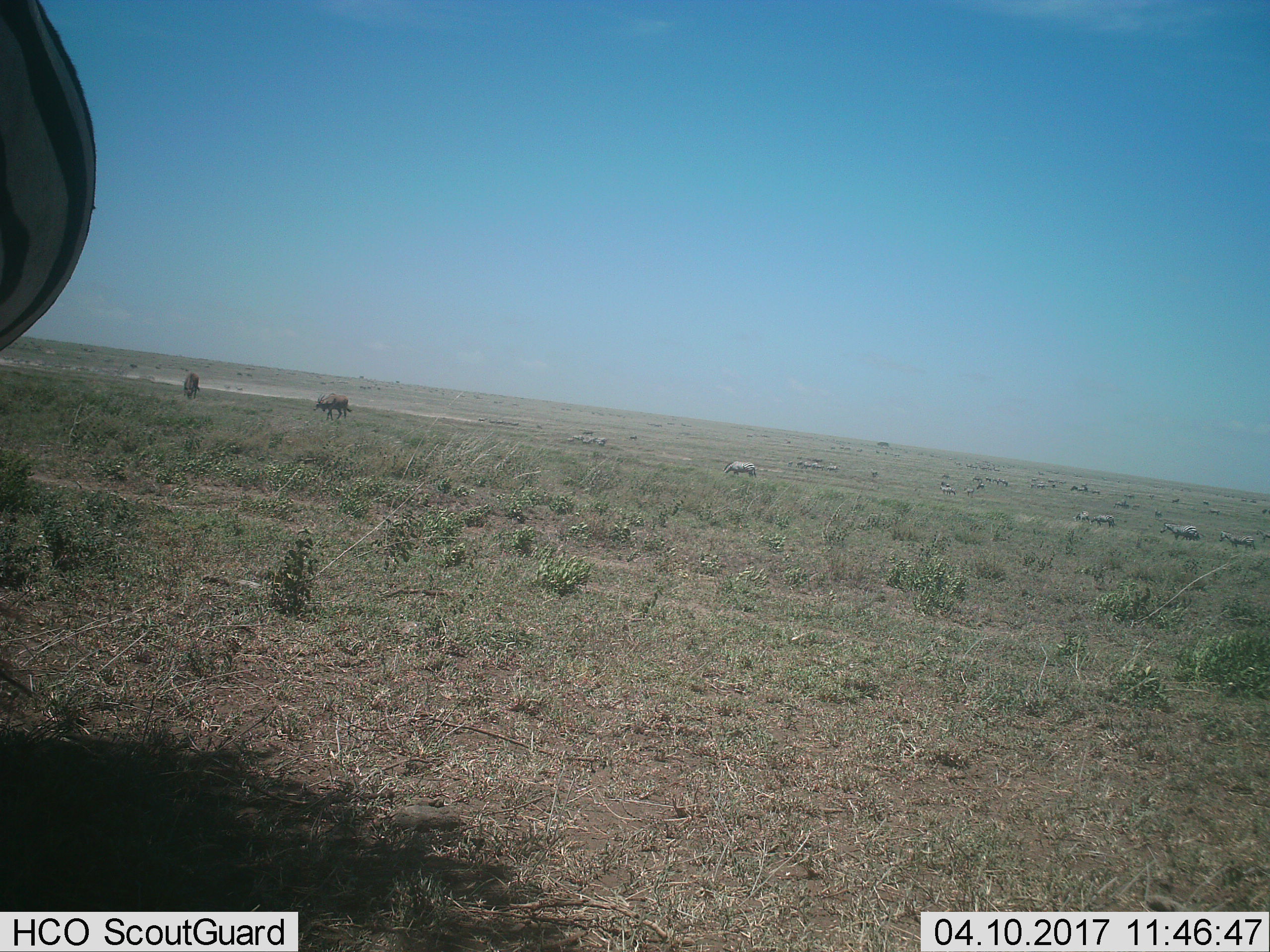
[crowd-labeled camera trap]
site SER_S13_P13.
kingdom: Animalia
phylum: Chordata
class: Mammalia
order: Artiodactyla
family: Bovidae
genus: Tragelaphus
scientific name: Tragelaphus oryx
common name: eland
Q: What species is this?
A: Eland (Tragelaphus oryx).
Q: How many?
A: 2.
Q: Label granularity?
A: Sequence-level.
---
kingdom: Animalia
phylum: Chordata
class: Mammalia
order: Perissodactyla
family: Equidae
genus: Equus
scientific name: Equus quagga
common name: plains zebra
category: zebraplains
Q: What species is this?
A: Zebraplains (plains zebra) (Equus quagga).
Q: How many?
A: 11-50.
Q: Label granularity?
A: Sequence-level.